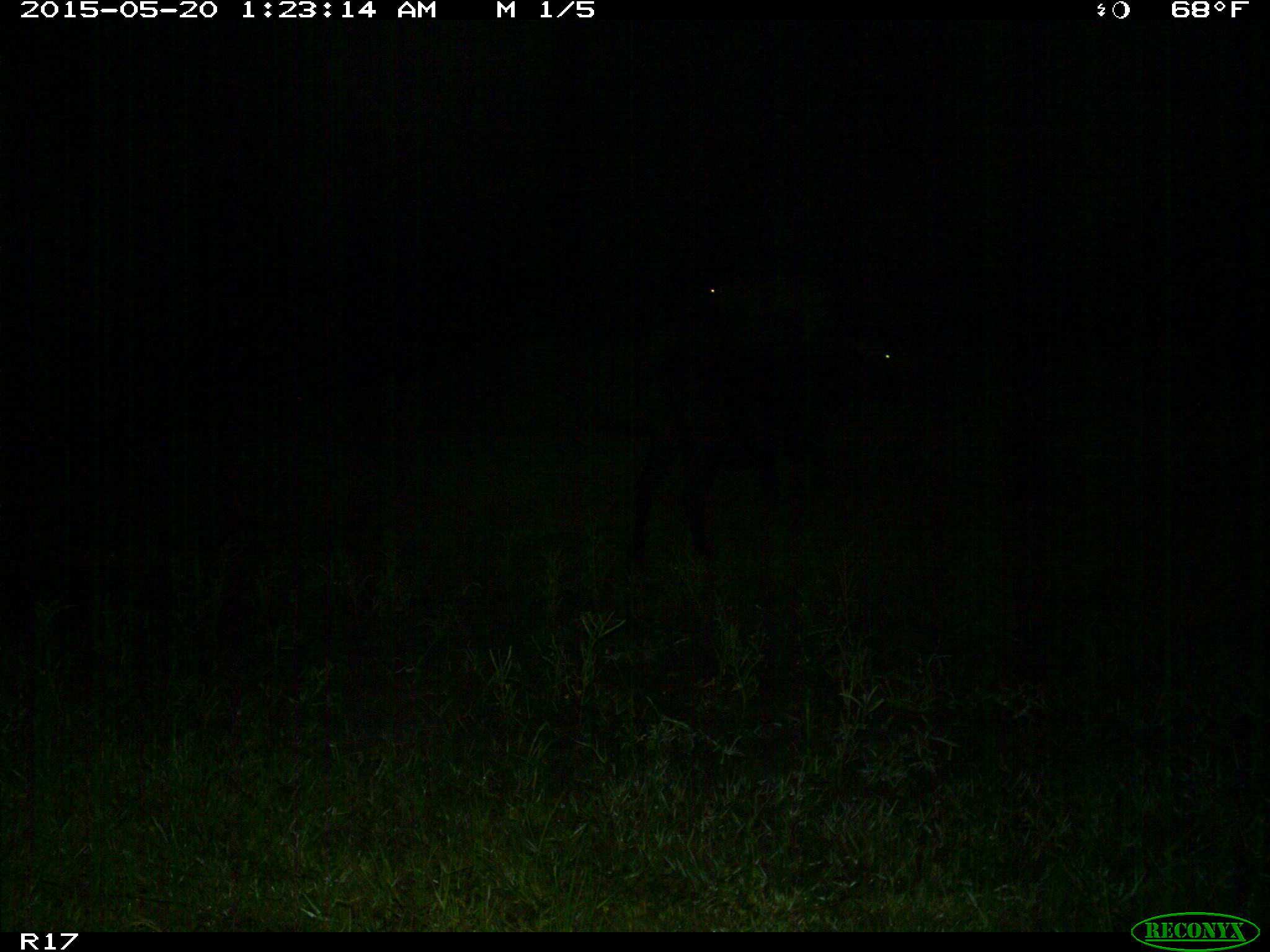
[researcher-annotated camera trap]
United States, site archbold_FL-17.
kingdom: Animalia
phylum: Chordata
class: Mammalia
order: Artiodactyla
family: Bovidae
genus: Bos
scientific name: Bos taurus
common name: domestic cow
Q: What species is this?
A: Bos taurus (domestic cow).